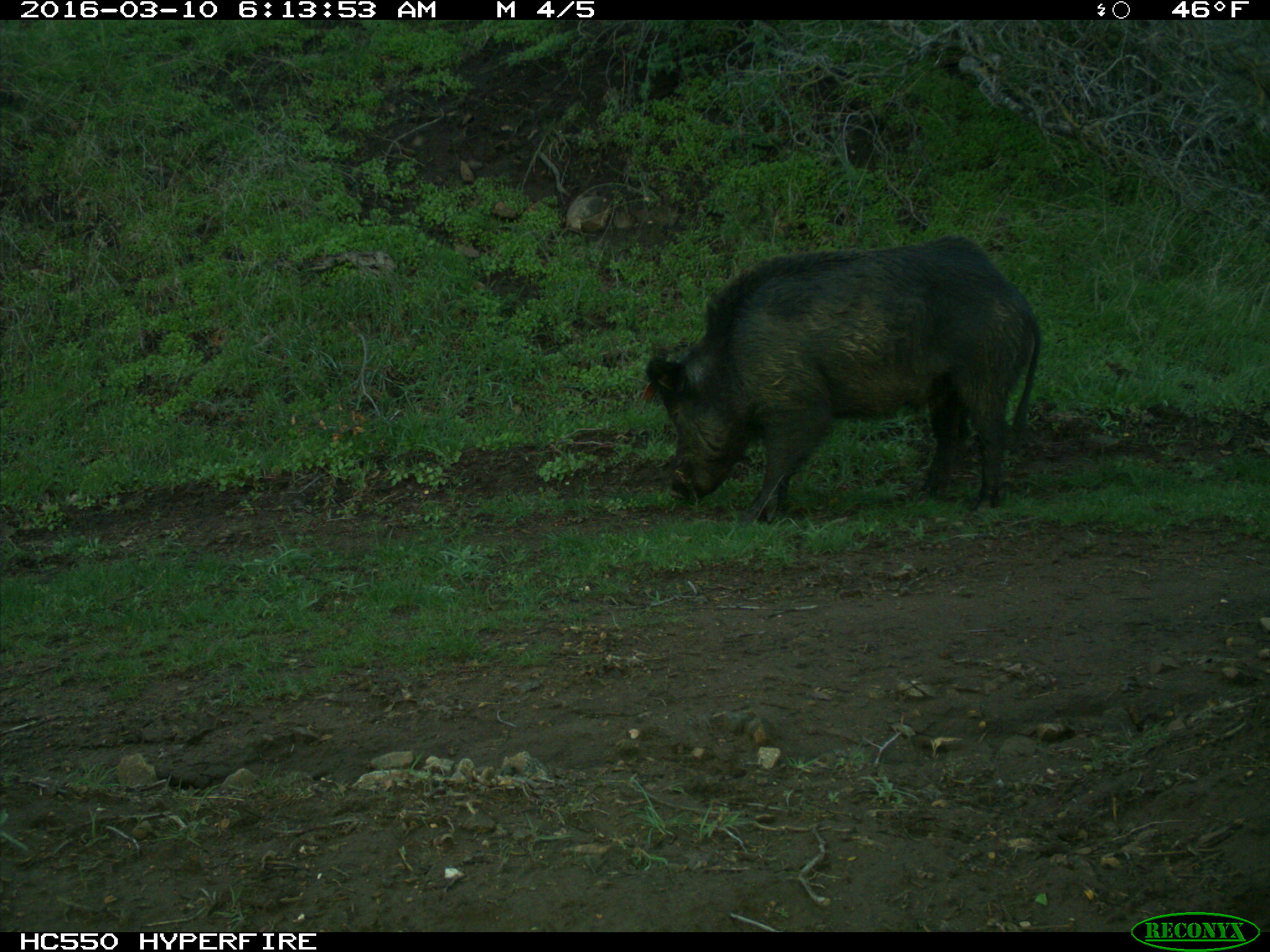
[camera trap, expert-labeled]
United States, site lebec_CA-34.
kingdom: Animalia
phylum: Chordata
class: Mammalia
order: Artiodactyla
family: Suidae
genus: Sus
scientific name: Sus scrofa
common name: wild boar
Sus scrofa (wild boar).